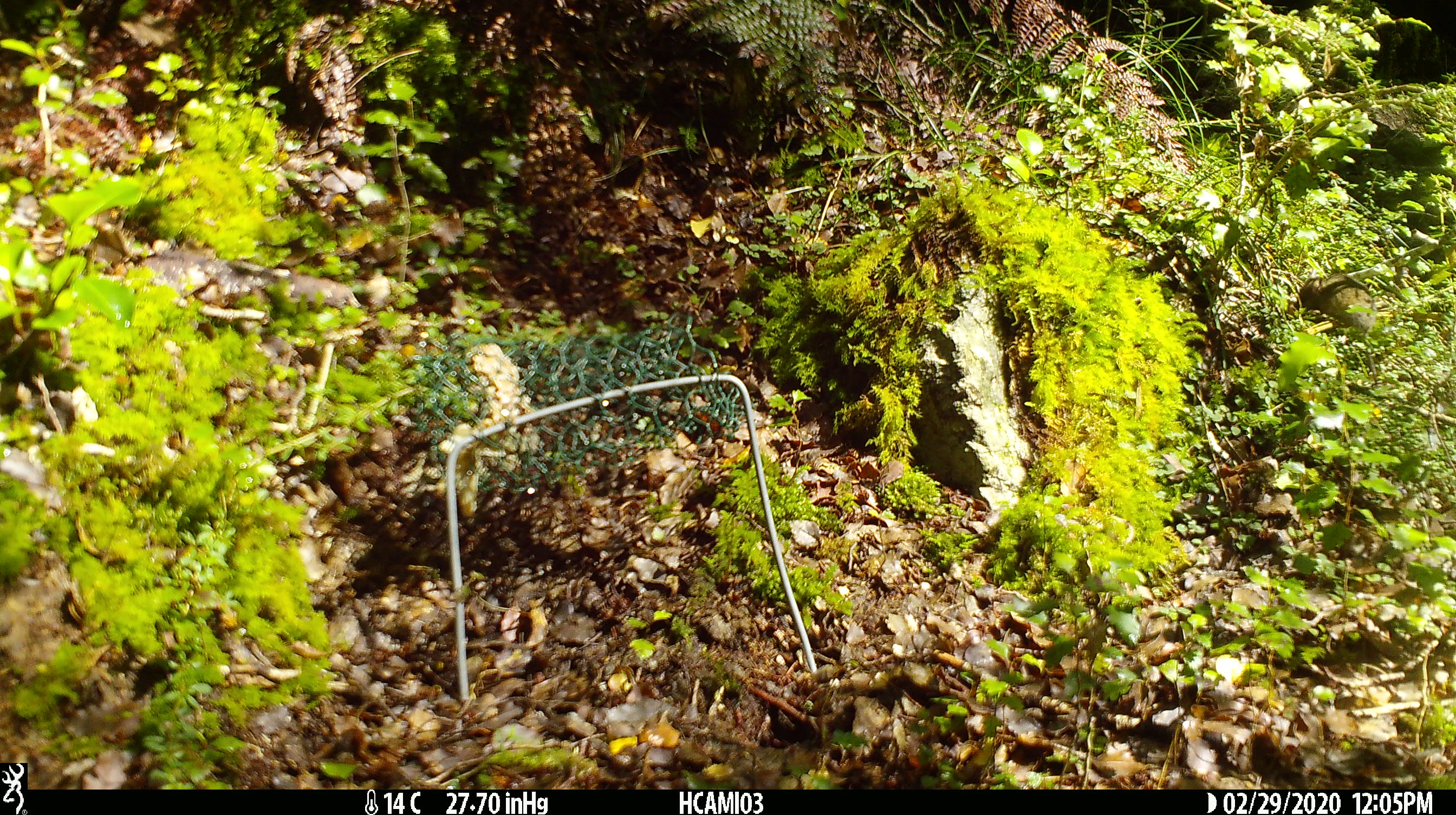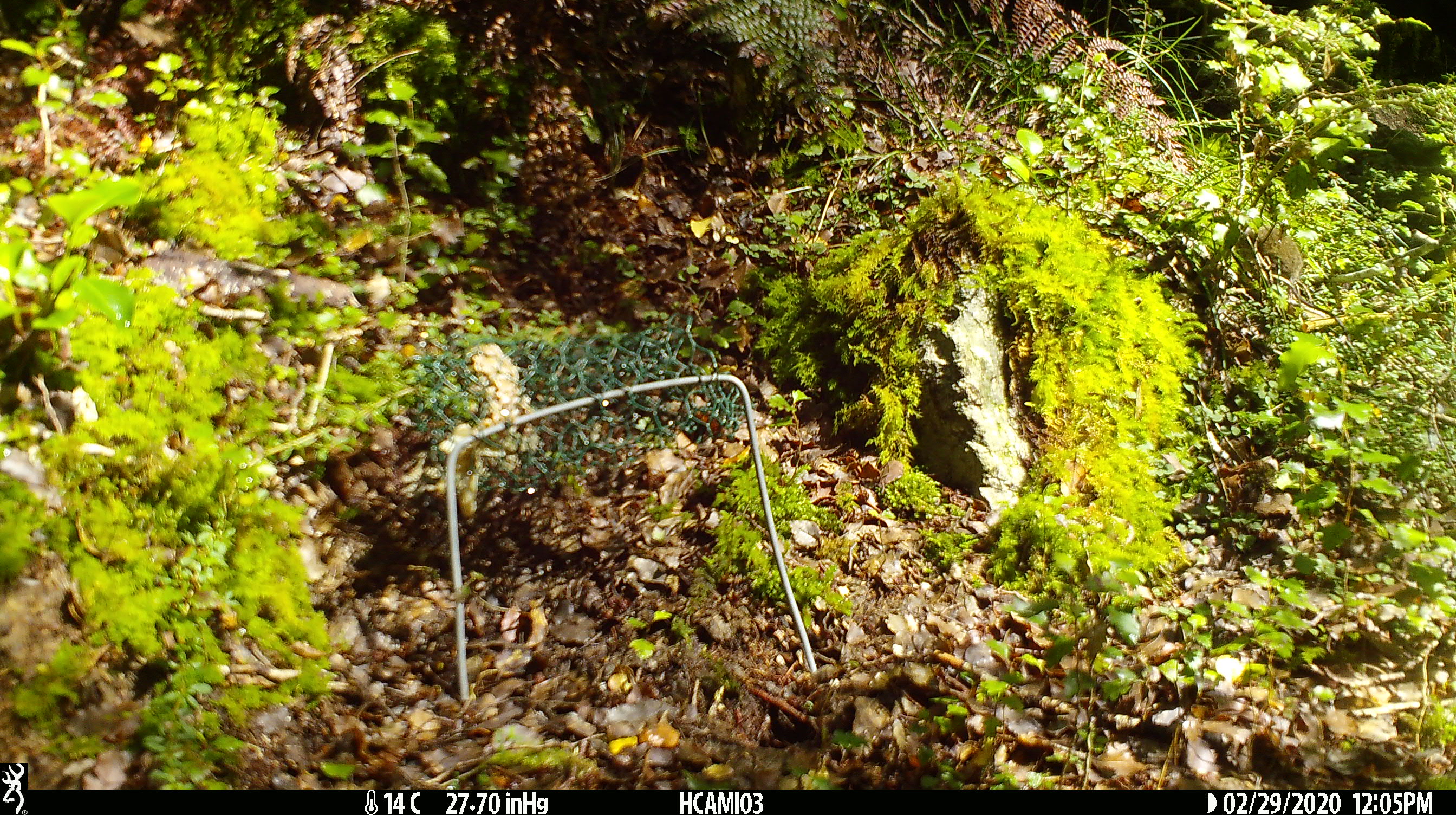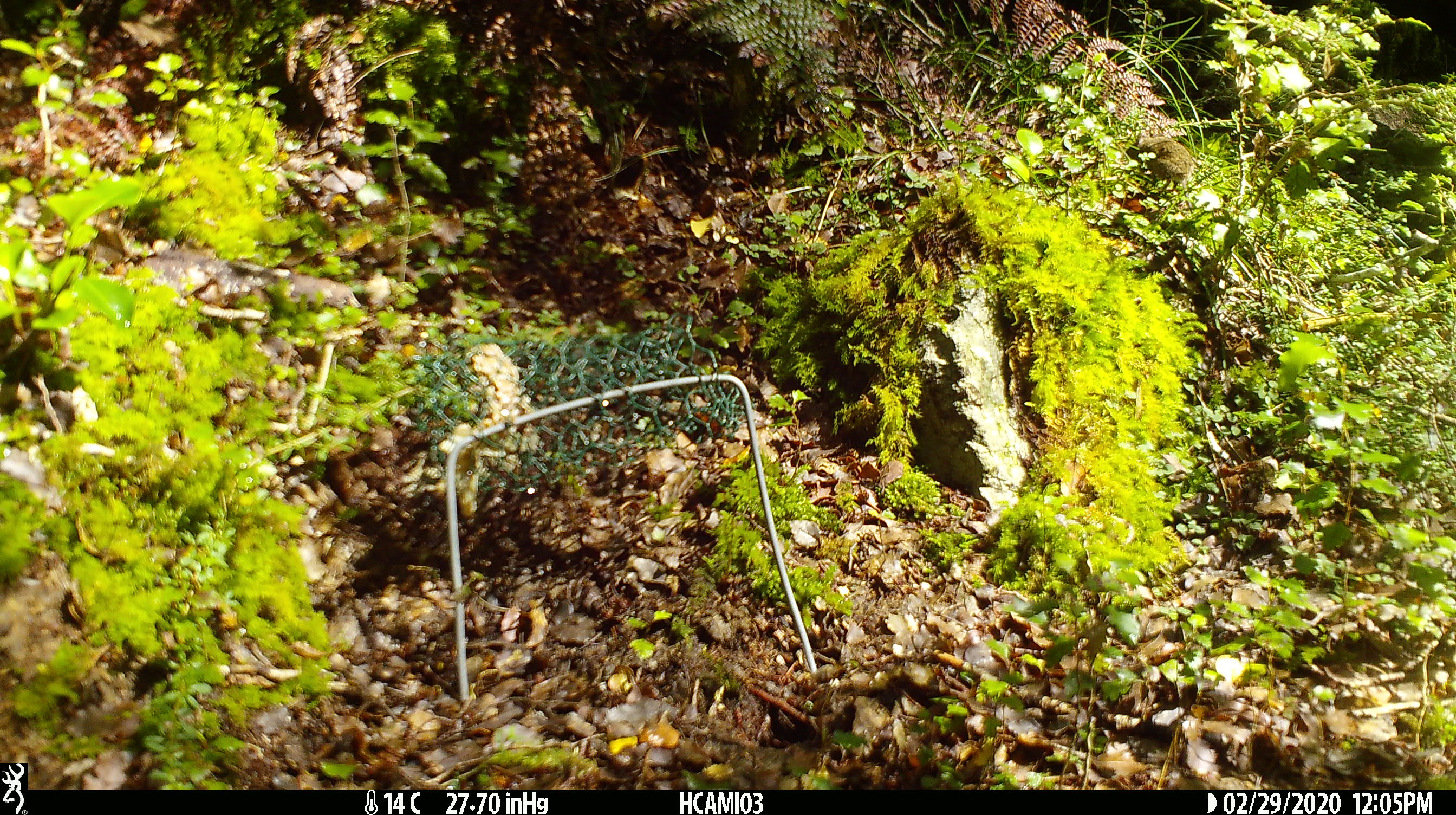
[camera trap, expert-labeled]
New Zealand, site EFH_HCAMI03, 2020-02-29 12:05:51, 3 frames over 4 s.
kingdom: Animalia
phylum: Chordata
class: Mammalia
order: Rodentia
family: Muridae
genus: Mus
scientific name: Mus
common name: mouse